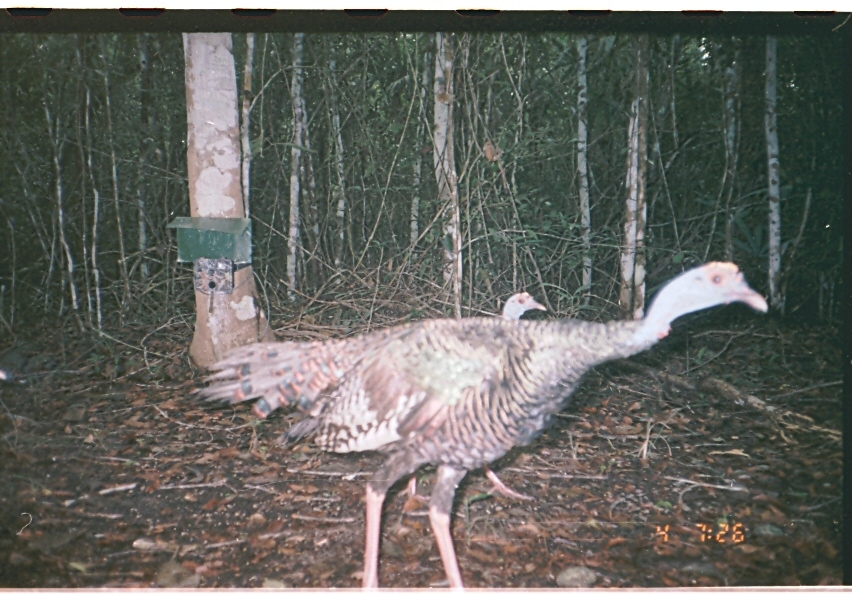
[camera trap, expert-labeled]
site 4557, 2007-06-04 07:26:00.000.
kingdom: Animalia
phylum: Chordata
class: Aves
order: Galliformes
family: Phasianidae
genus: Meleagris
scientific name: Meleagris ocellata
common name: ocellated turkey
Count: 1.